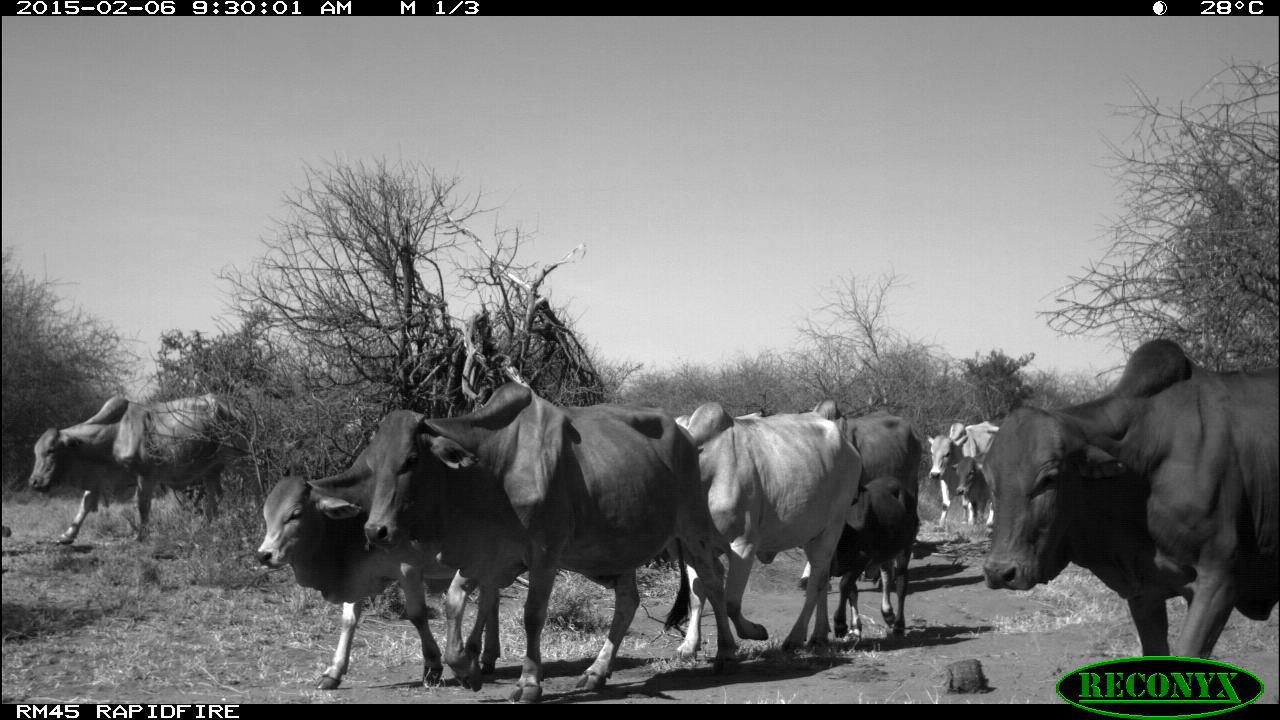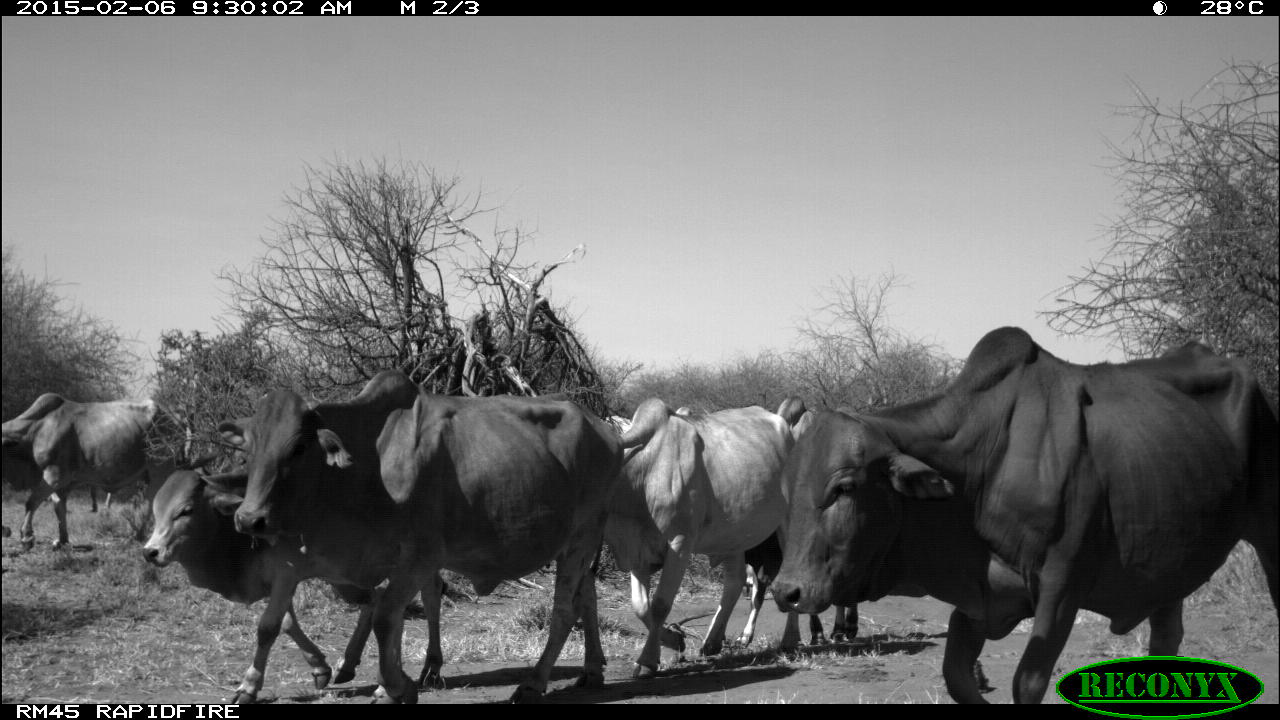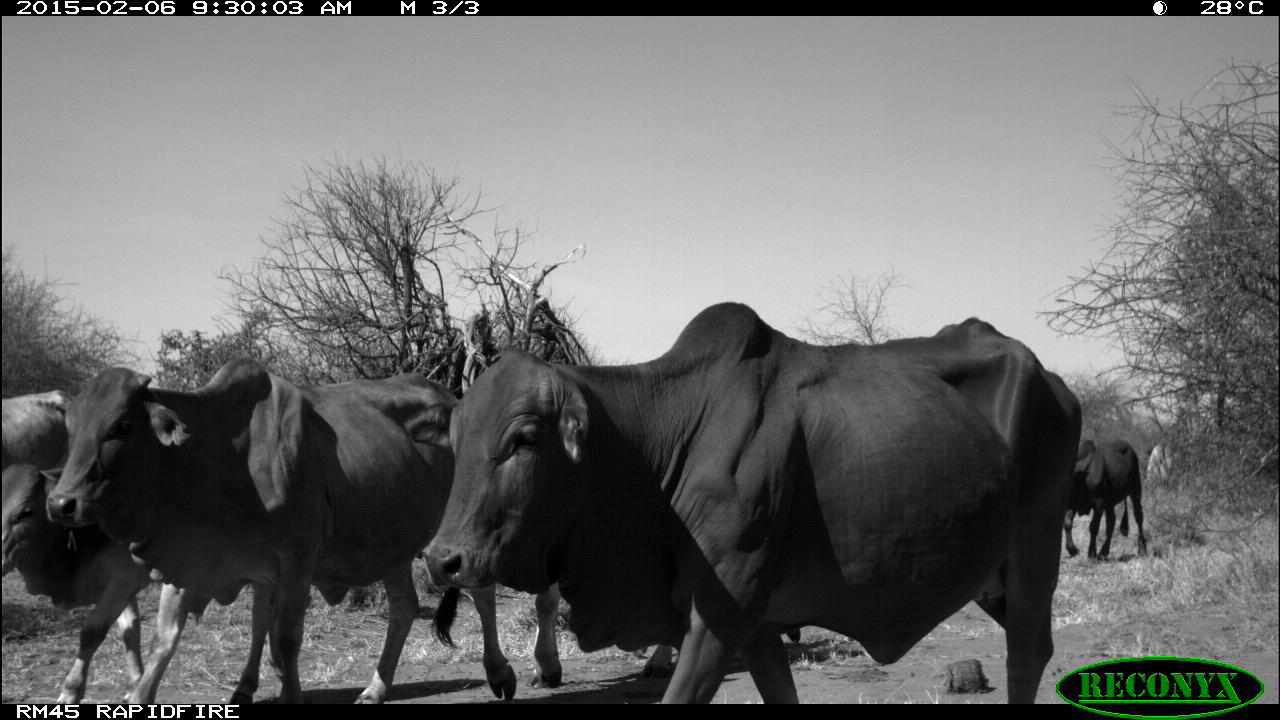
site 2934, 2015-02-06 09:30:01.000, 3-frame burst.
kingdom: Animalia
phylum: Chordata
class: Mammalia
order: Artiodactyla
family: Bovidae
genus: Bos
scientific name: Bos taurus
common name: domestic cattle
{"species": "Bos taurus (domestic cattle)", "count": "12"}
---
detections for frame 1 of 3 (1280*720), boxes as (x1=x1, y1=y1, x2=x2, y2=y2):
bos taurus: (x1=358, y1=382, x2=741, y2=701); (x1=972, y1=339, x2=1280, y2=701); (x1=257, y1=438, x2=502, y2=688); (x1=676, y1=401, x2=867, y2=660); (x1=27, y1=394, x2=267, y2=544); (x1=803, y1=400, x2=925, y2=637); (x1=668, y1=400, x2=764, y2=659); (x1=826, y1=476, x2=918, y2=636); (x1=929, y1=422, x2=1009, y2=536); (x1=950, y1=452, x2=1001, y2=524)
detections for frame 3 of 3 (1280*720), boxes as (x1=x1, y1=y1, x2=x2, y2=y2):
bos taurus: (x1=418, y1=300, x2=1075, y2=700); (x1=45, y1=359, x2=522, y2=706); (x1=2, y1=463, x2=268, y2=706); (x1=528, y1=586, x2=678, y2=689); (x1=1065, y1=437, x2=1145, y2=557); (x1=0, y1=393, x2=64, y2=454)